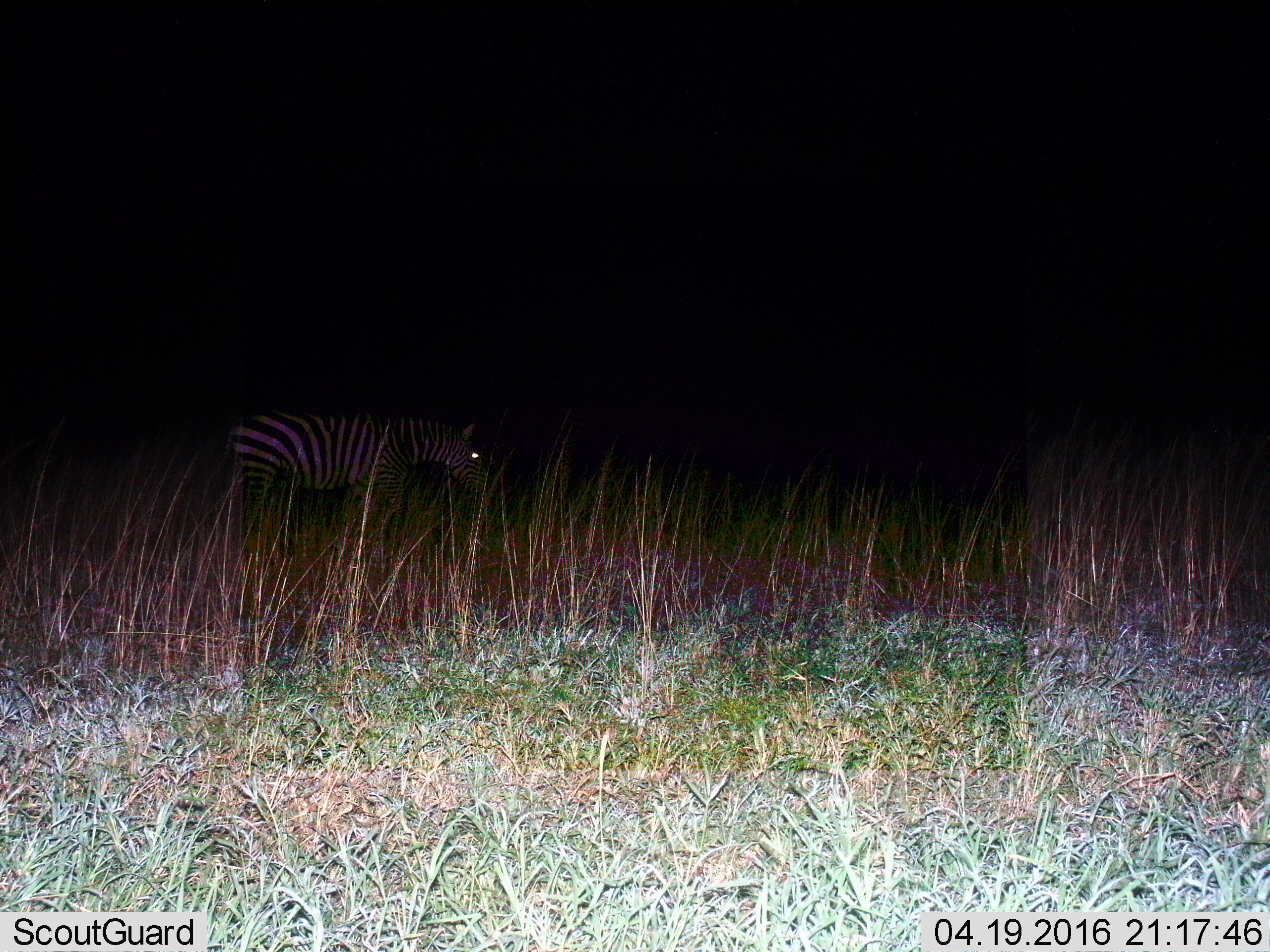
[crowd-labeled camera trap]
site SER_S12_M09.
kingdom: Animalia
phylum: Chordata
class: Mammalia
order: Perissodactyla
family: Equidae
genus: Equus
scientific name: Equus quagga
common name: plains zebra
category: zebraplains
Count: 1.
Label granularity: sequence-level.